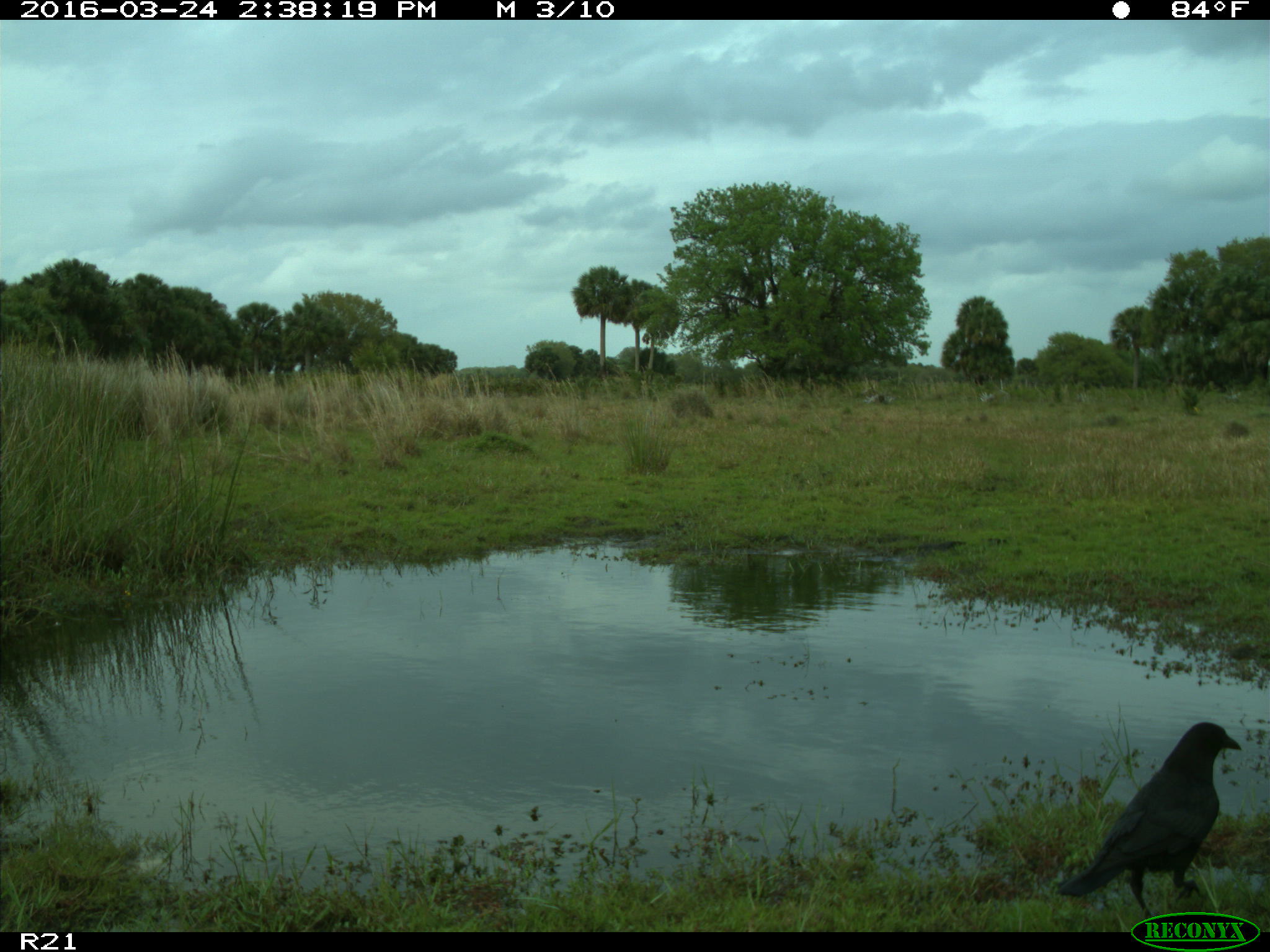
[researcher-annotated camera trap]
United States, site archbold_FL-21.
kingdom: Animalia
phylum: Chordata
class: Aves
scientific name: Aves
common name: birds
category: unidentified bird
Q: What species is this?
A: Unidentified bird (birds) (Aves).